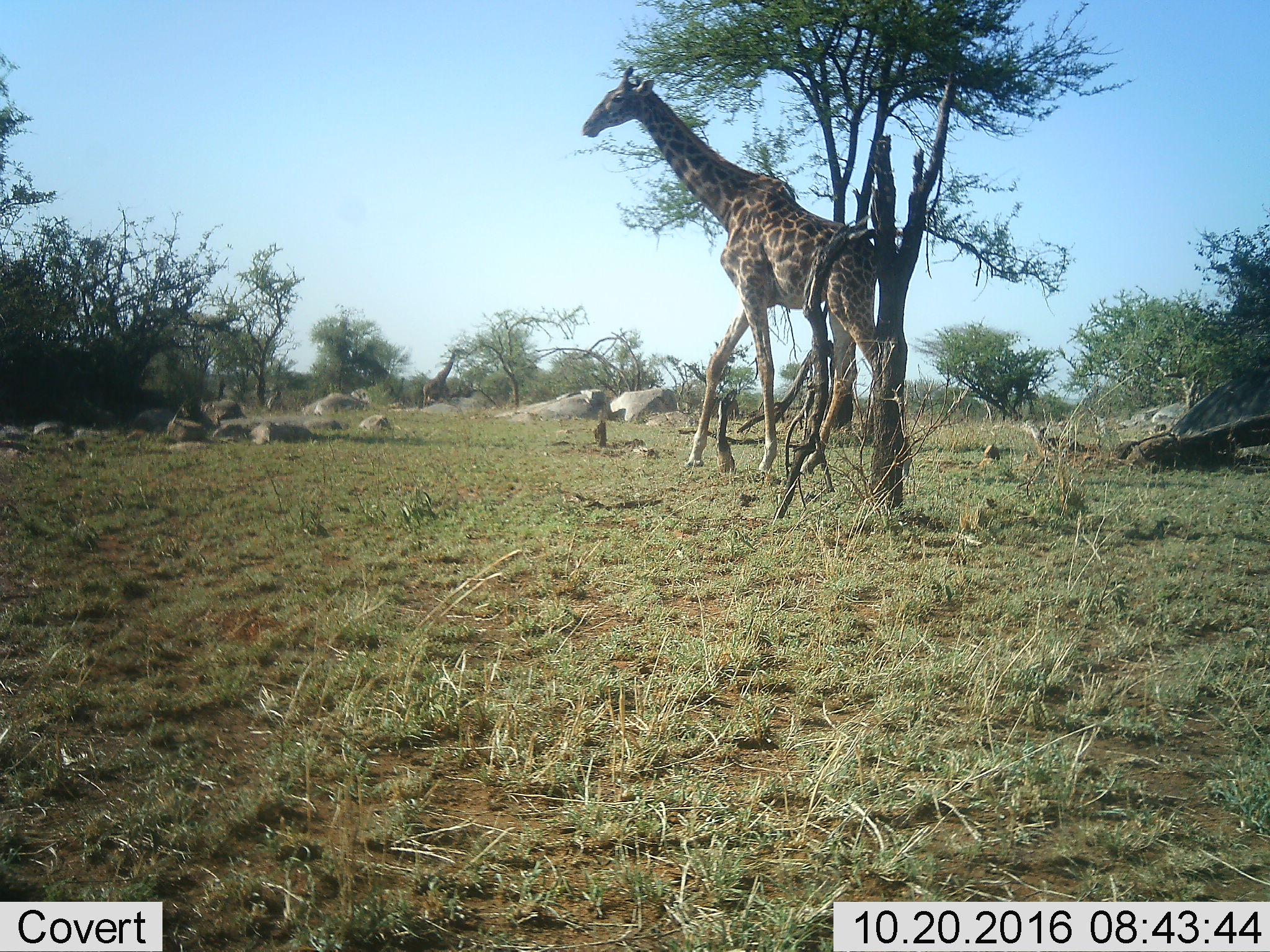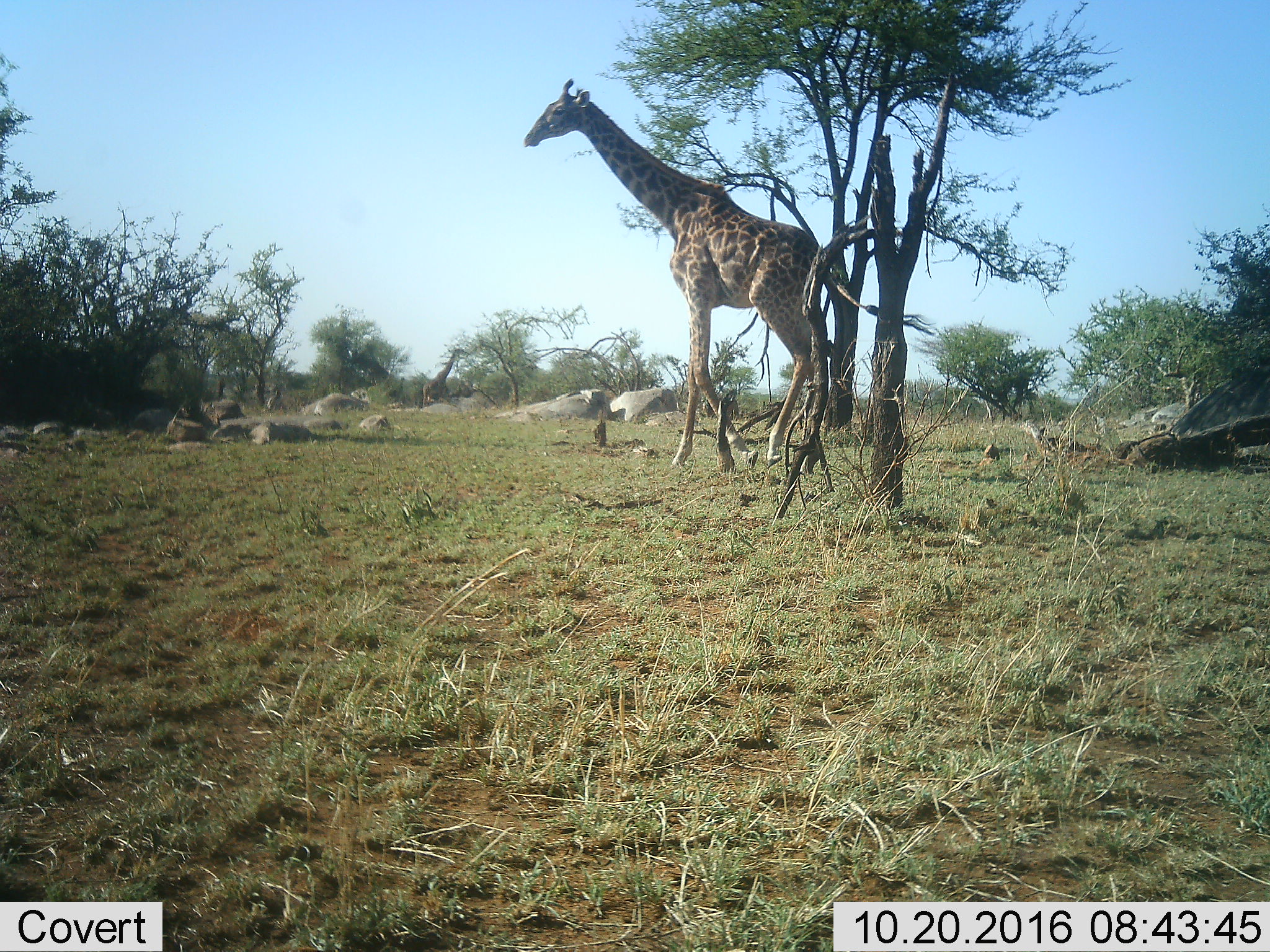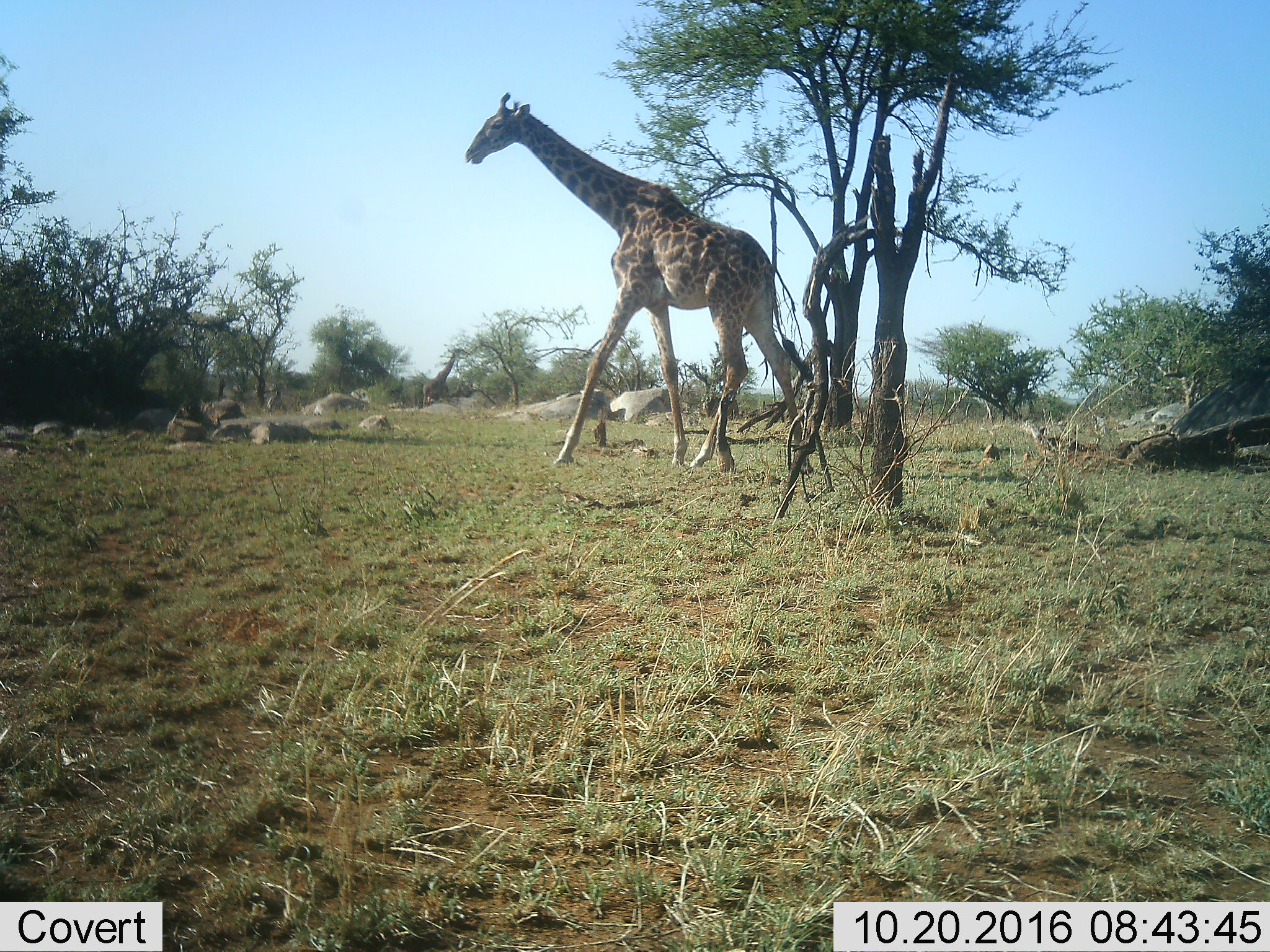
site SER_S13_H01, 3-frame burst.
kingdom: Animalia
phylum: Chordata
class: Mammalia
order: Artiodactyla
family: Giraffidae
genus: Giraffa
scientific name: Giraffa camelopardalis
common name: giraffe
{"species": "giraffe (Giraffa camelopardalis)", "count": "1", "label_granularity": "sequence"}